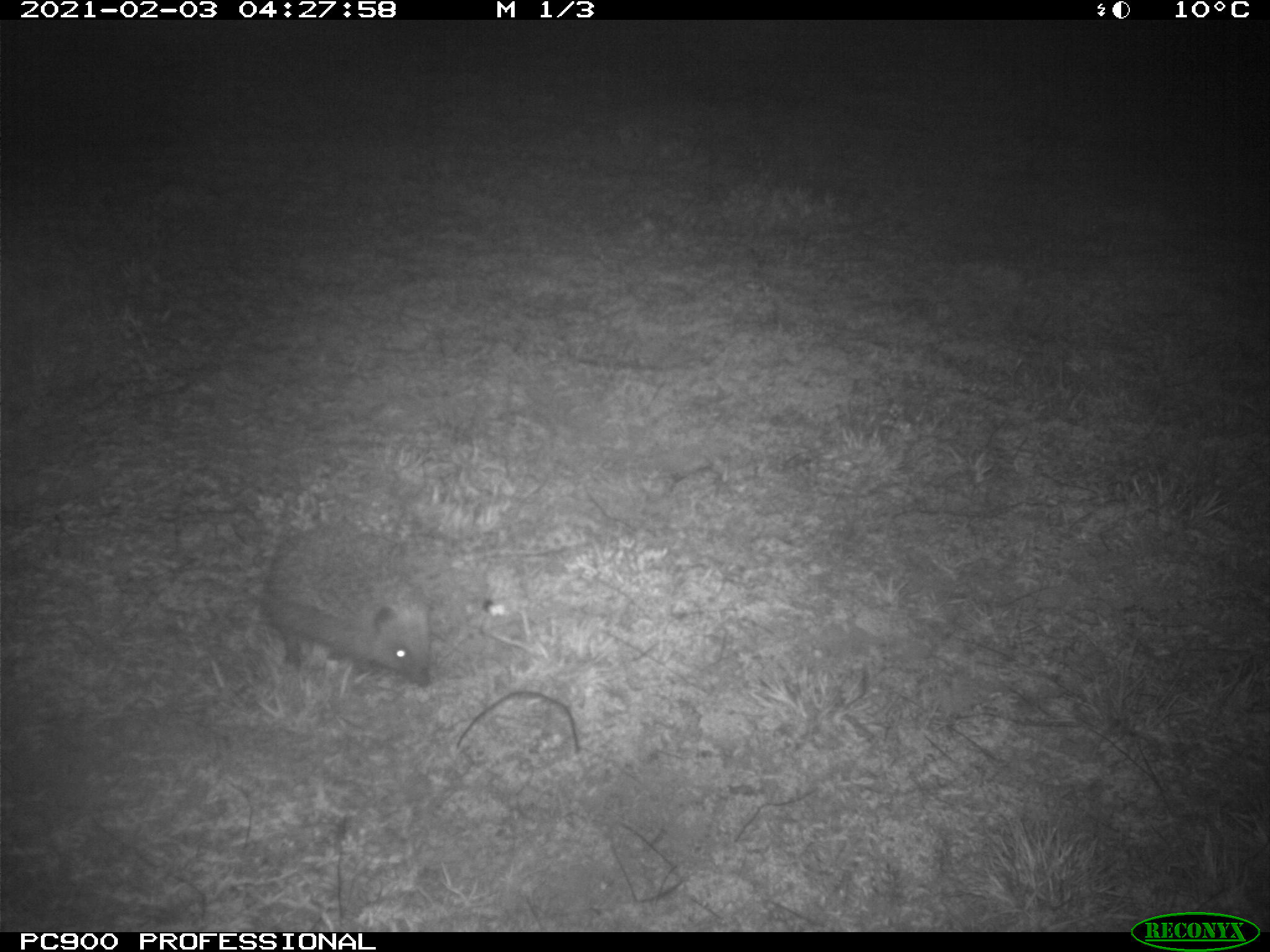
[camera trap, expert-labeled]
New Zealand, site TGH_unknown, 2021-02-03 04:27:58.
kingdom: Animalia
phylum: Chordata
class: Mammalia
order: Eulipotyphla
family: Erinaceidae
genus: Erinaceus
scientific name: Erinaceus europaeus europaeus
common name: european hedgehog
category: hedgehog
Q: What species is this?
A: Hedgehog (european hedgehog) (Erinaceus europaeus europaeus).